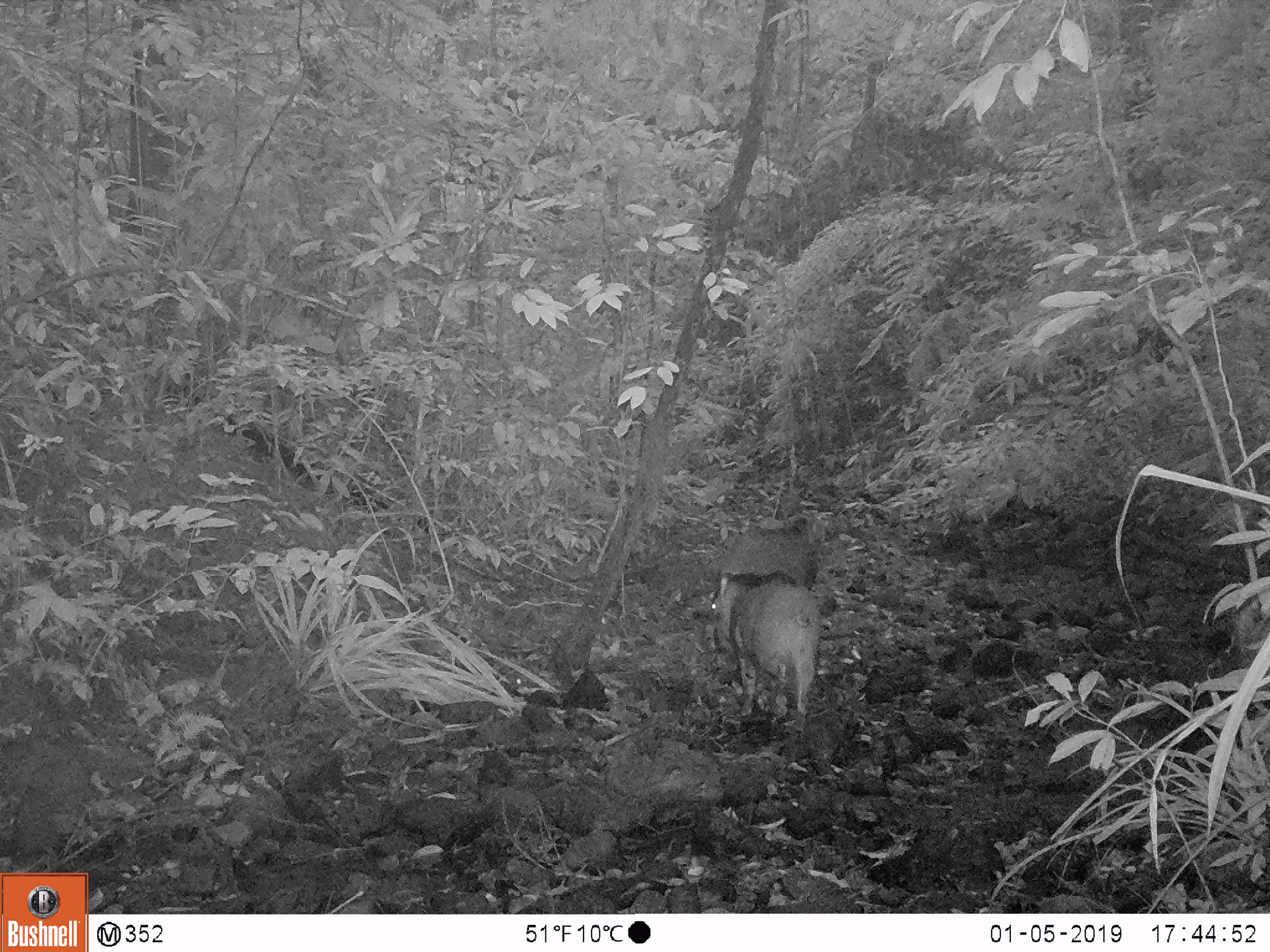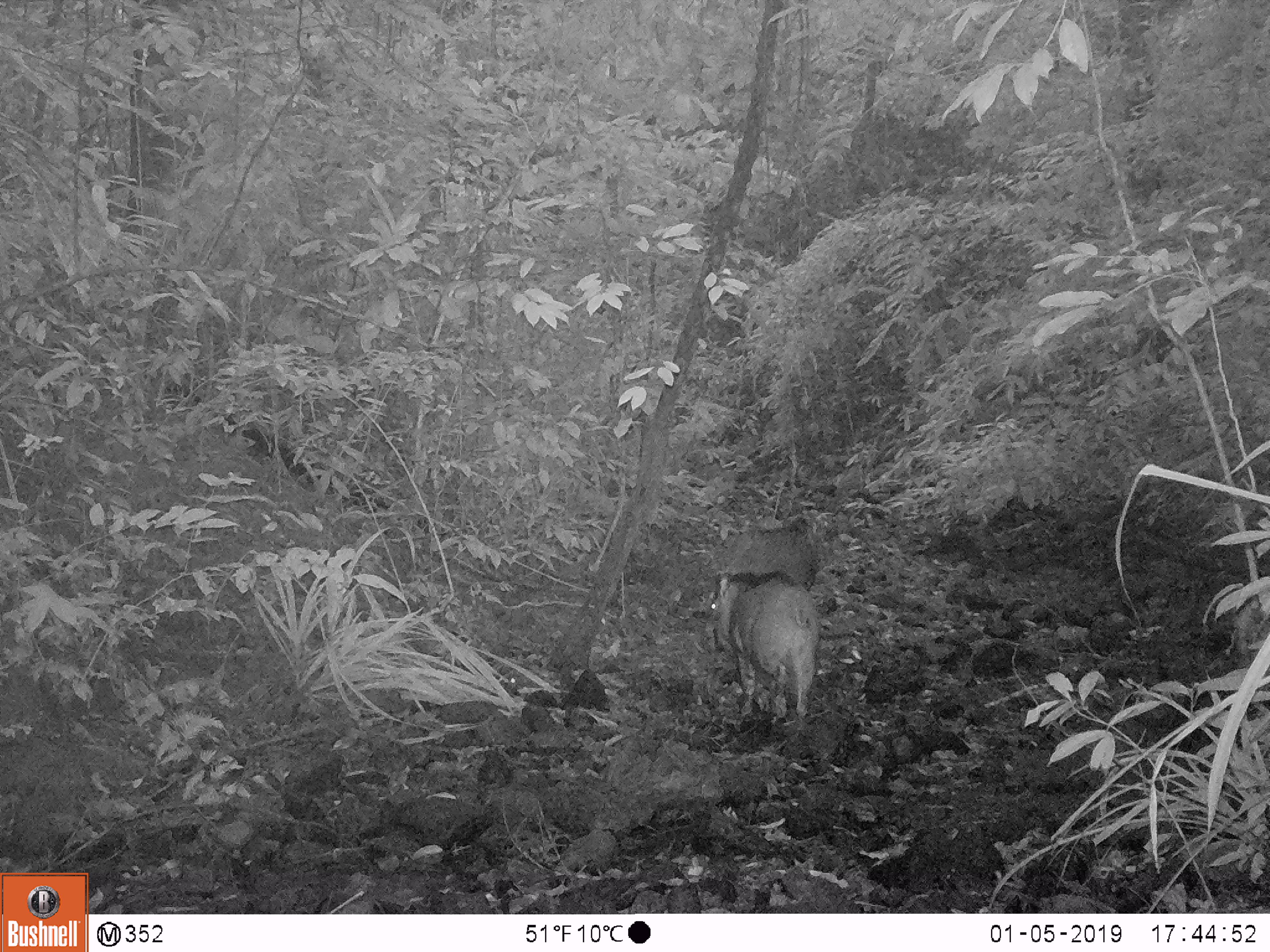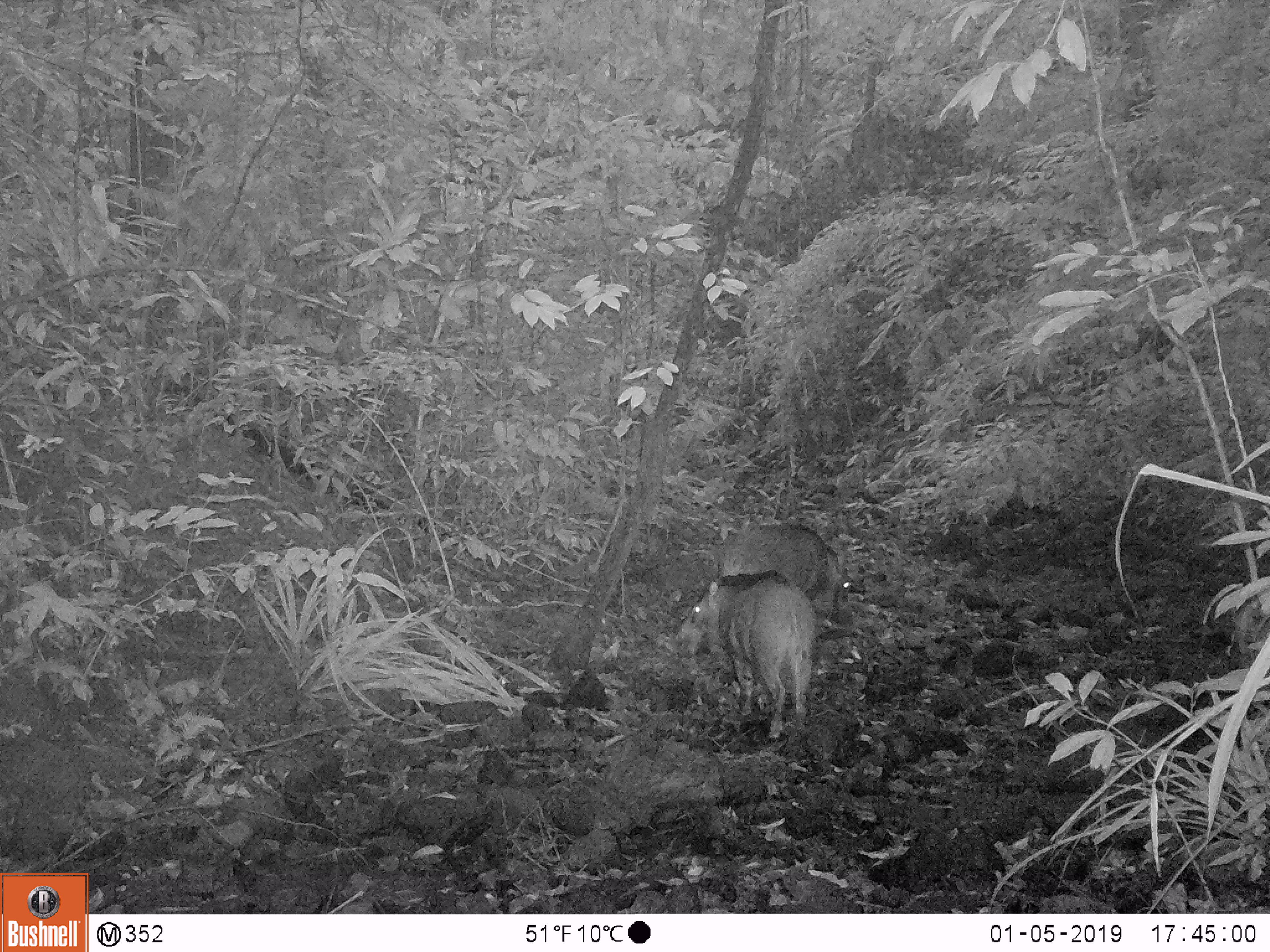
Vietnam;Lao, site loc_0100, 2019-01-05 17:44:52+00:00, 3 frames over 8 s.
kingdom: Animalia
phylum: Chordata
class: Mammalia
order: Artiodactyla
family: Suidae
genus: Sus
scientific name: Sus scrofa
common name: eurasian wild pig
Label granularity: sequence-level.